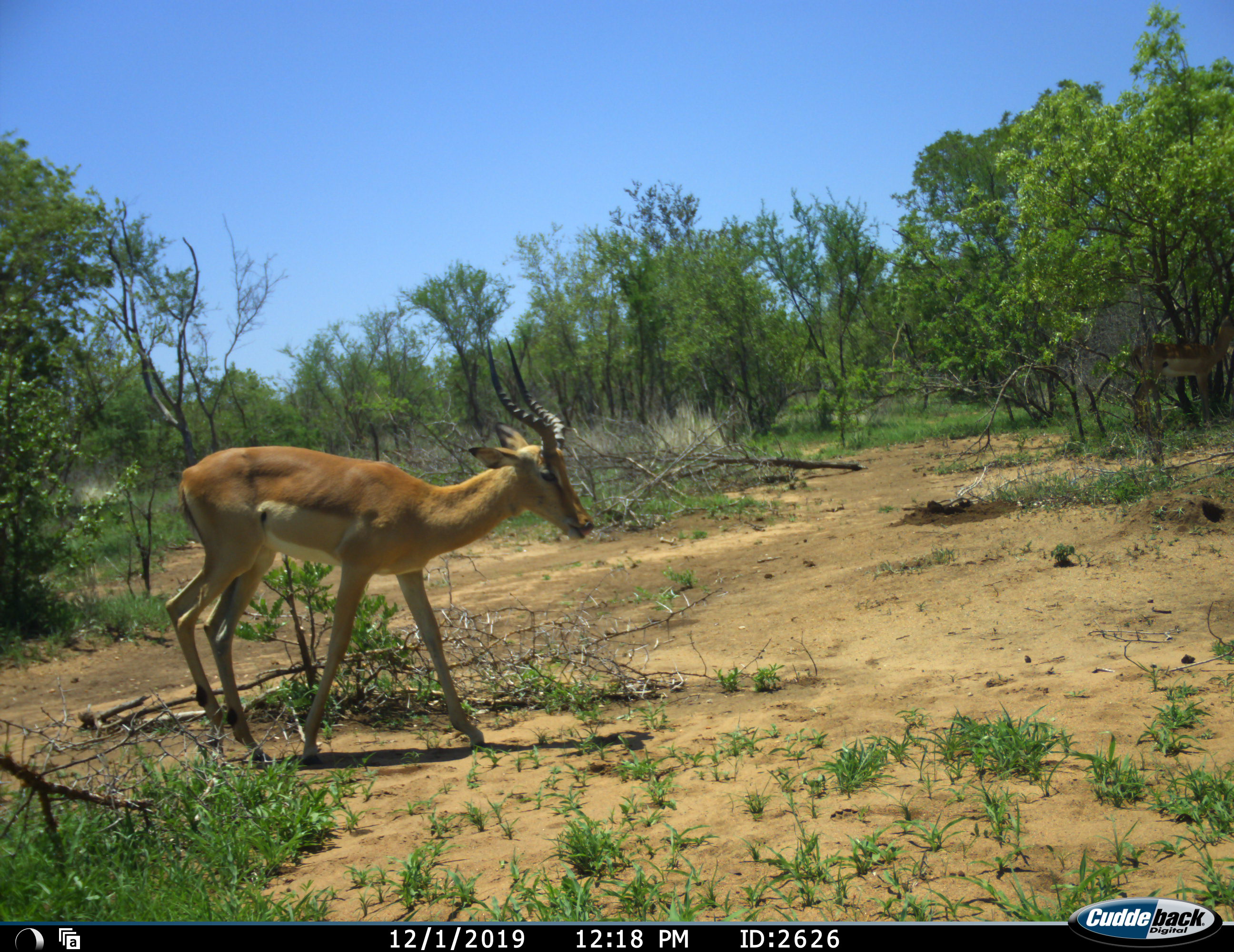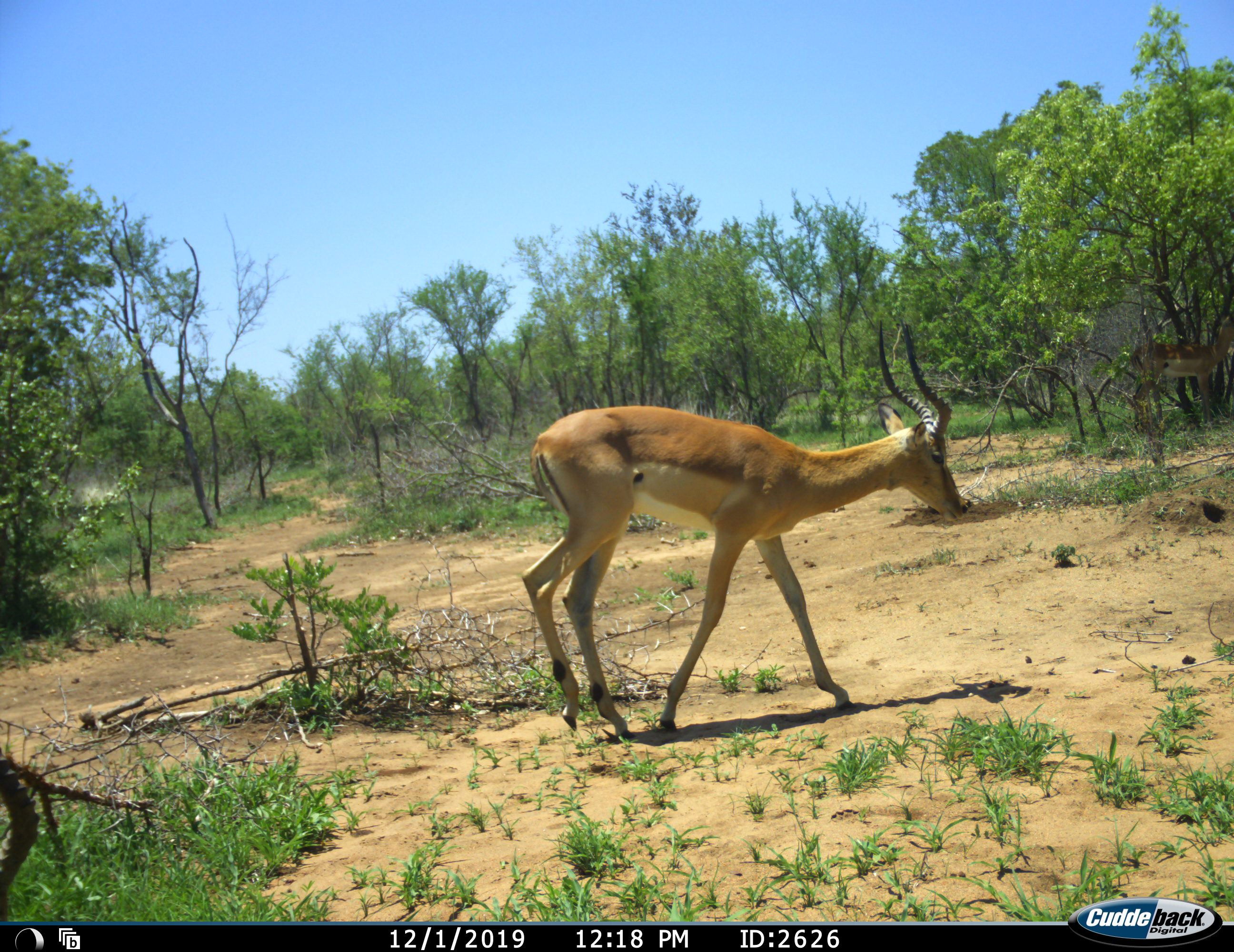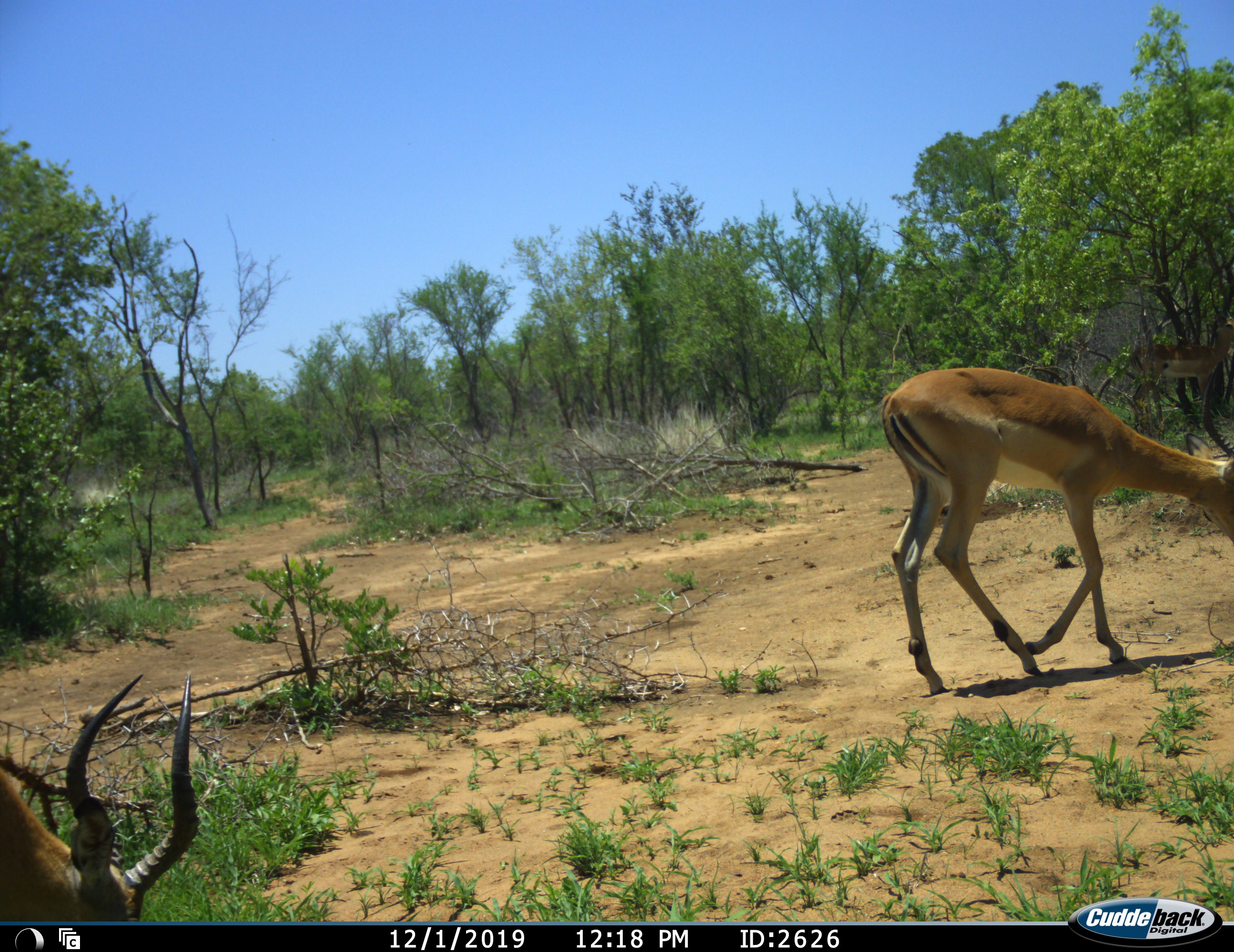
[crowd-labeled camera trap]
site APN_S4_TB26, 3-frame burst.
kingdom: Animalia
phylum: Chordata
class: Mammalia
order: Artiodactyla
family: Bovidae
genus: Aepyceros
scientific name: Aepyceros melampus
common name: impala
Impala (Aepyceros melampus), count 2. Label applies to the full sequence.